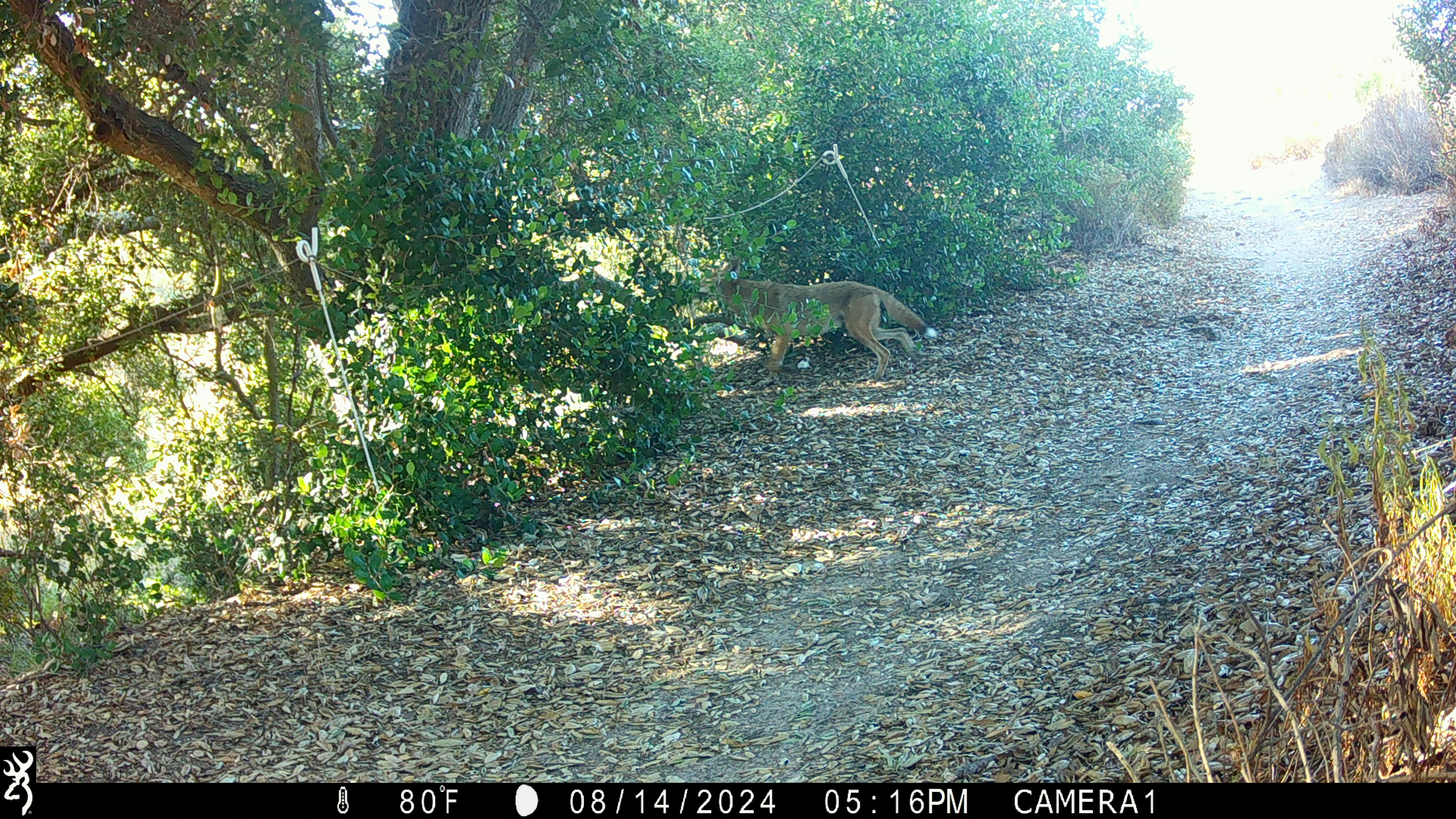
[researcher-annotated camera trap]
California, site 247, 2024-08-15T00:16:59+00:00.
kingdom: Animalia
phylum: Chordata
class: Mammalia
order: Carnivora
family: Canidae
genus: Canis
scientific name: Canis latrans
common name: coyote